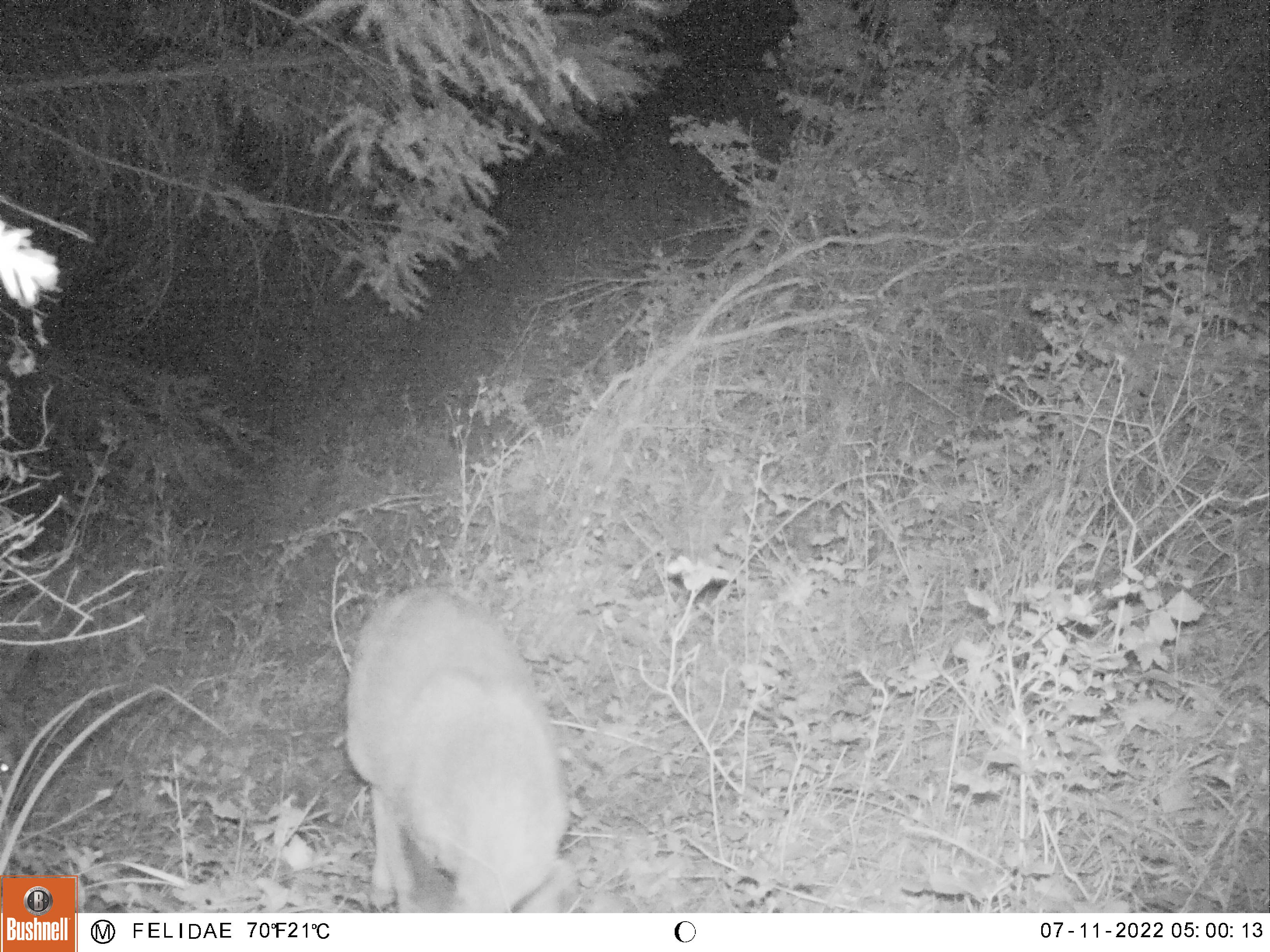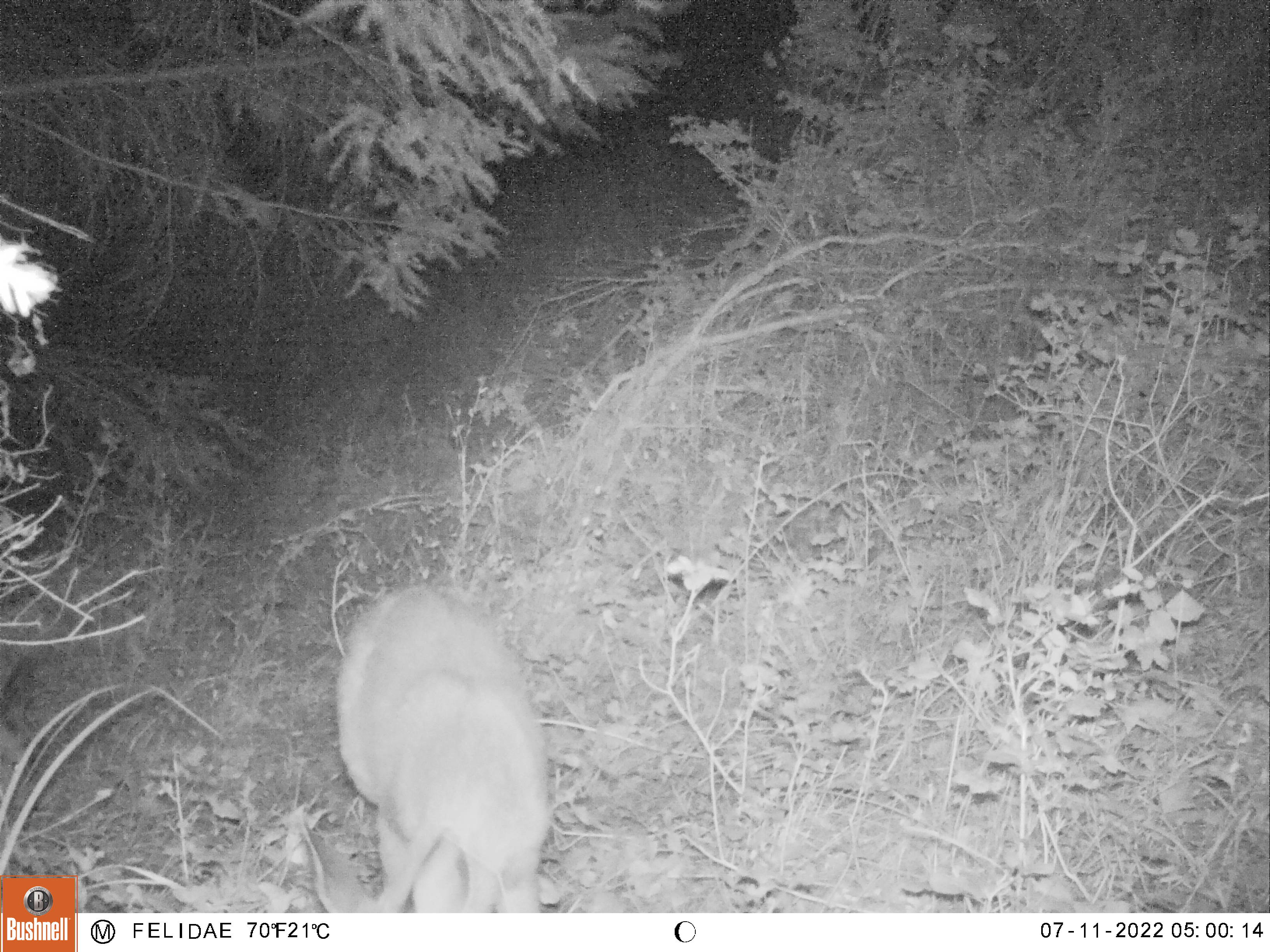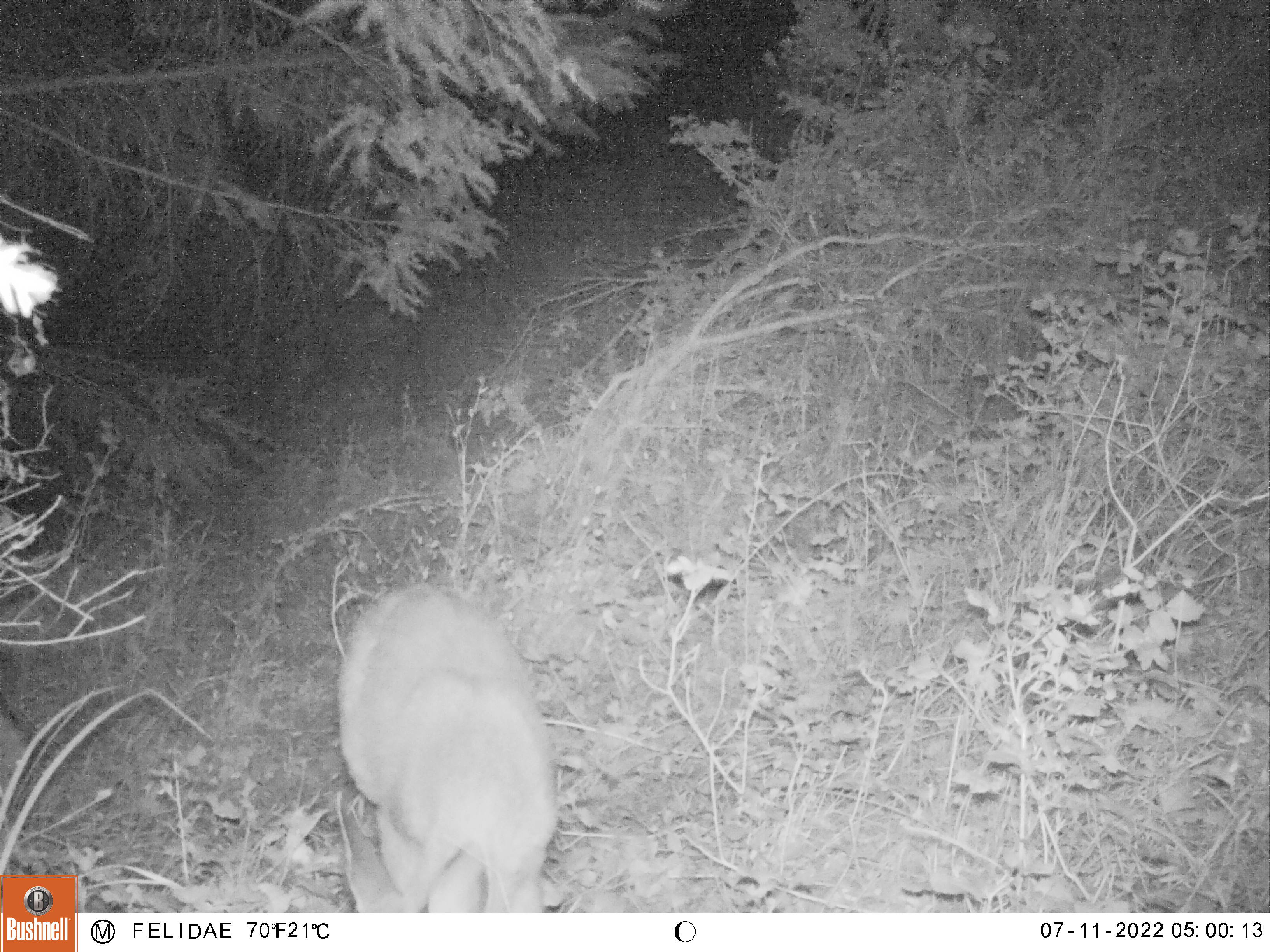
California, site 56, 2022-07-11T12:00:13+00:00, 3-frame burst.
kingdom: Animalia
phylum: Chordata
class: Mammalia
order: Artiodactyla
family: Cervidae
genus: Odocoileus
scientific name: Odocoileus hemionus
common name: mule deer